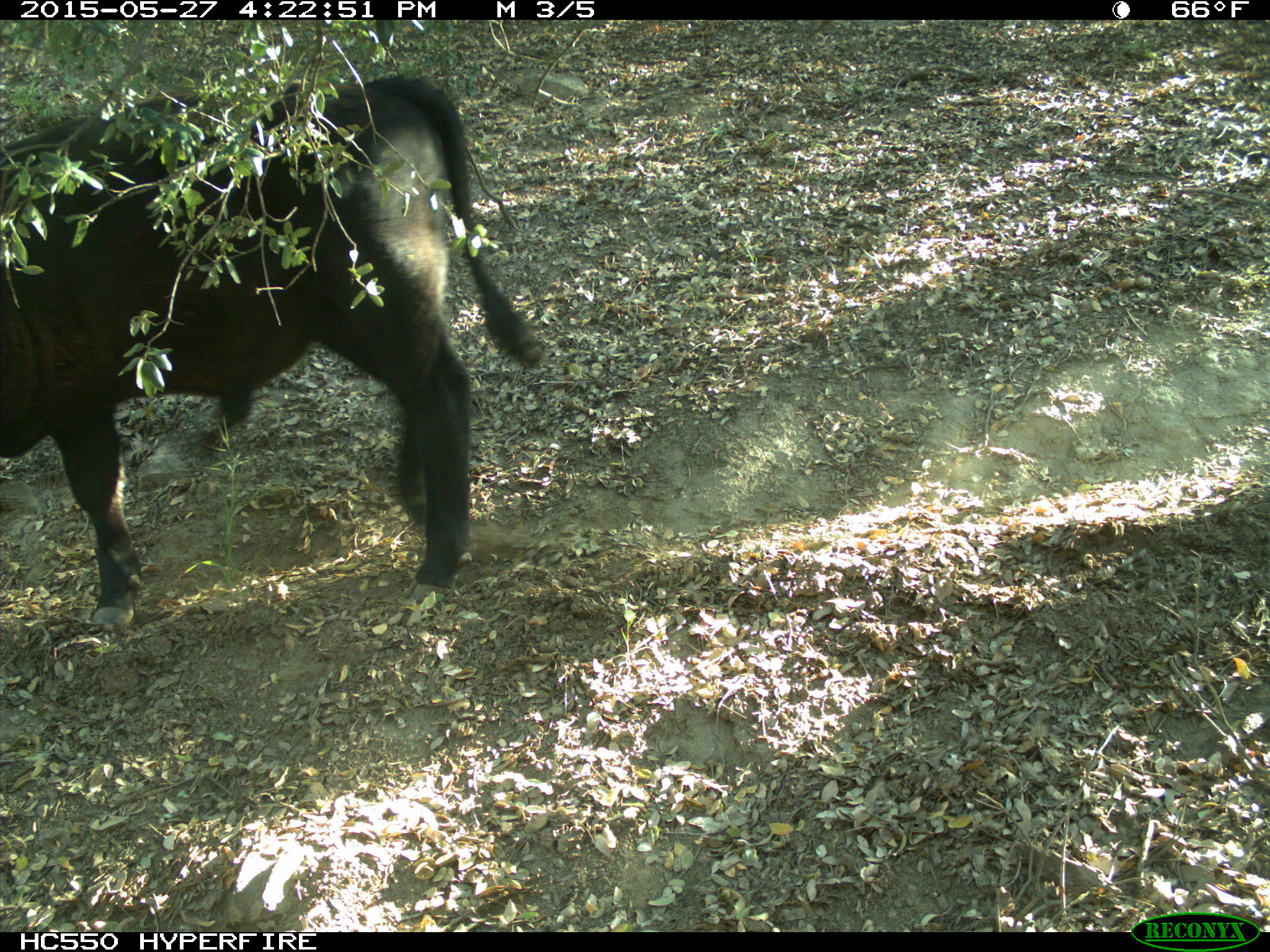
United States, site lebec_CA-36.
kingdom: Animalia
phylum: Chordata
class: Mammalia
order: Artiodactyla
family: Bovidae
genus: Bos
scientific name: Bos taurus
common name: domestic cow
Bos taurus (domestic cow).